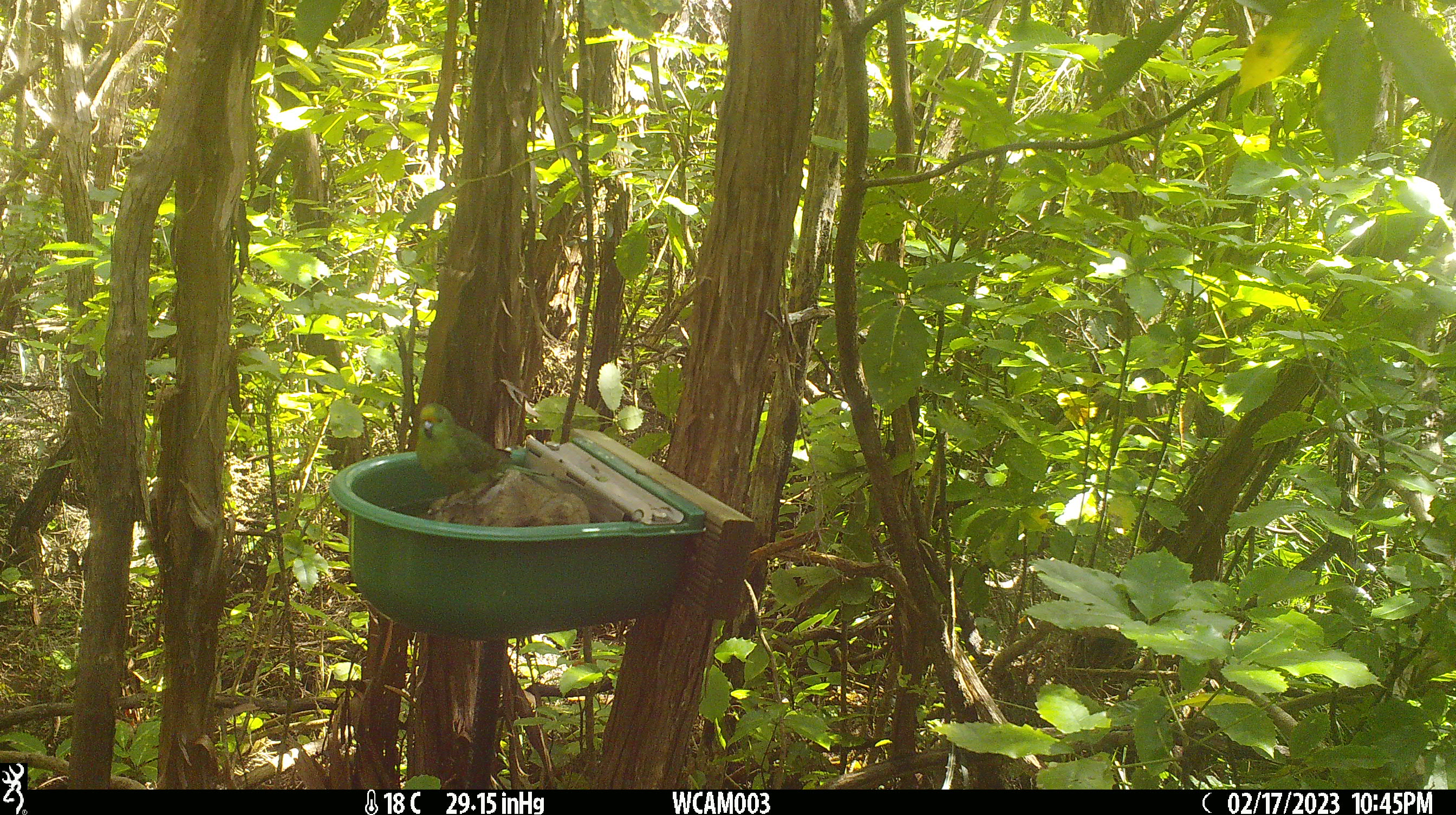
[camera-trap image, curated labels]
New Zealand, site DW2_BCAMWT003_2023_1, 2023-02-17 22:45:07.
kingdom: Animalia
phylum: Chordata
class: Aves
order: Psittaciformes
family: Psittaculidae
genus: Cyanoramphus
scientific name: Cyanoramphus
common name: parakeet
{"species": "parakeet (Cyanoramphus)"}